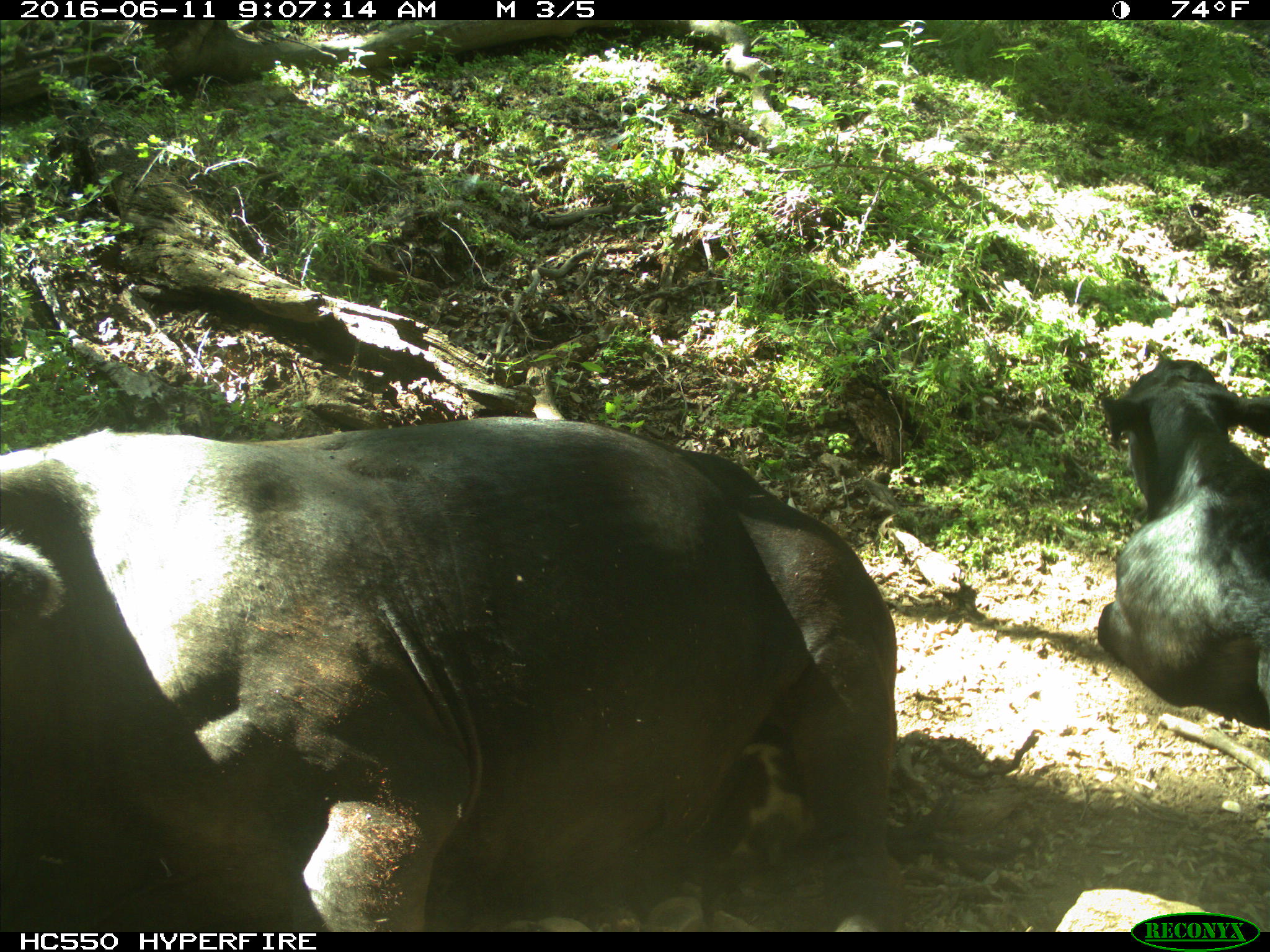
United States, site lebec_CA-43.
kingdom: Animalia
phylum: Chordata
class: Mammalia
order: Artiodactyla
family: Bovidae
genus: Bos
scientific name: Bos taurus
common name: domestic cow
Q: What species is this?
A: Bos taurus (domestic cow).